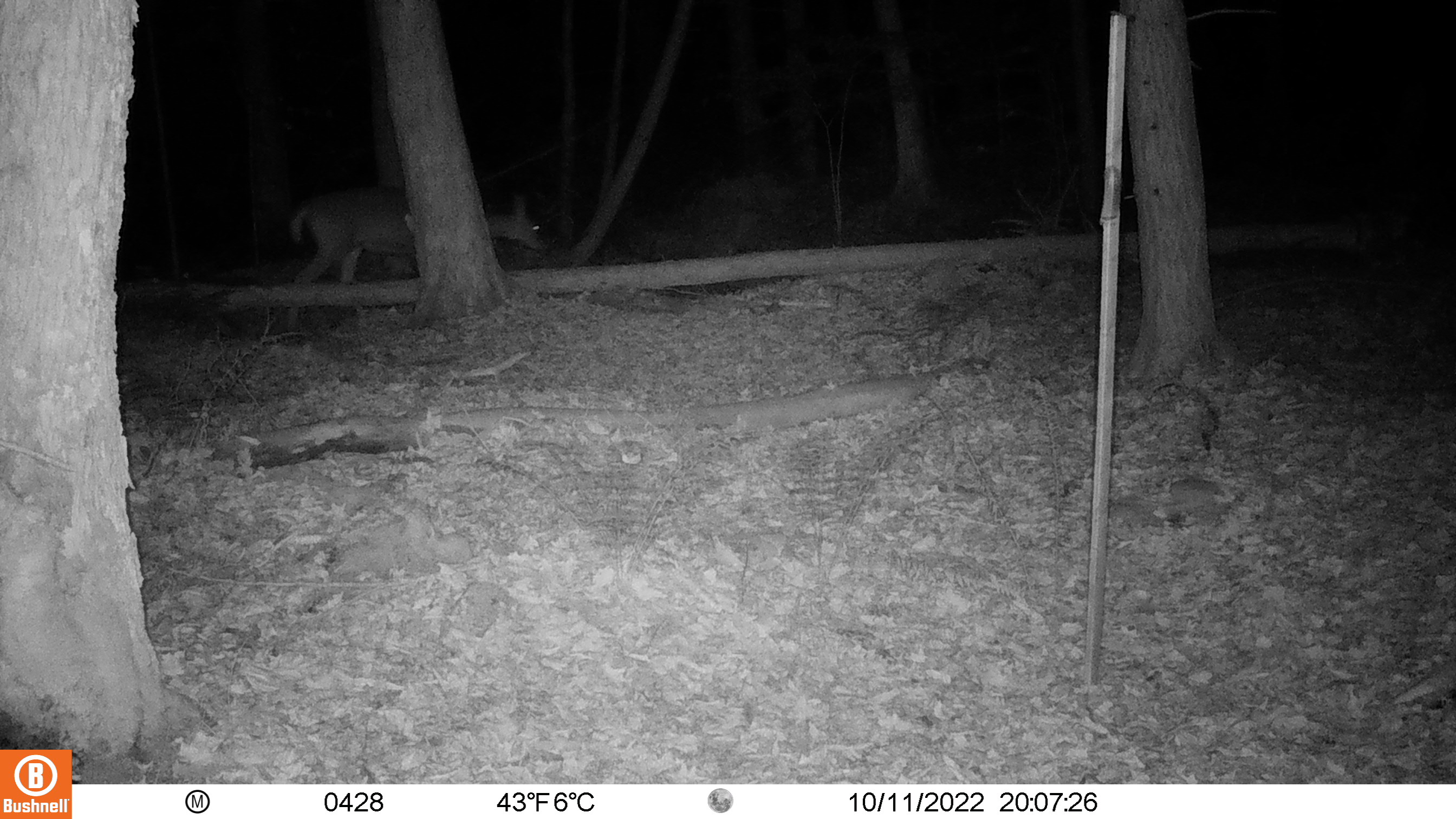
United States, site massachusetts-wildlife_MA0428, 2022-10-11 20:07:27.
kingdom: Animalia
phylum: Chordata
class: Mammalia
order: Artiodactyla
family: Cervidae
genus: Odocoileus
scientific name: Odocoileus virginianus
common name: white-tailed deer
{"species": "white-tailed deer (Odocoileus virginianus)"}